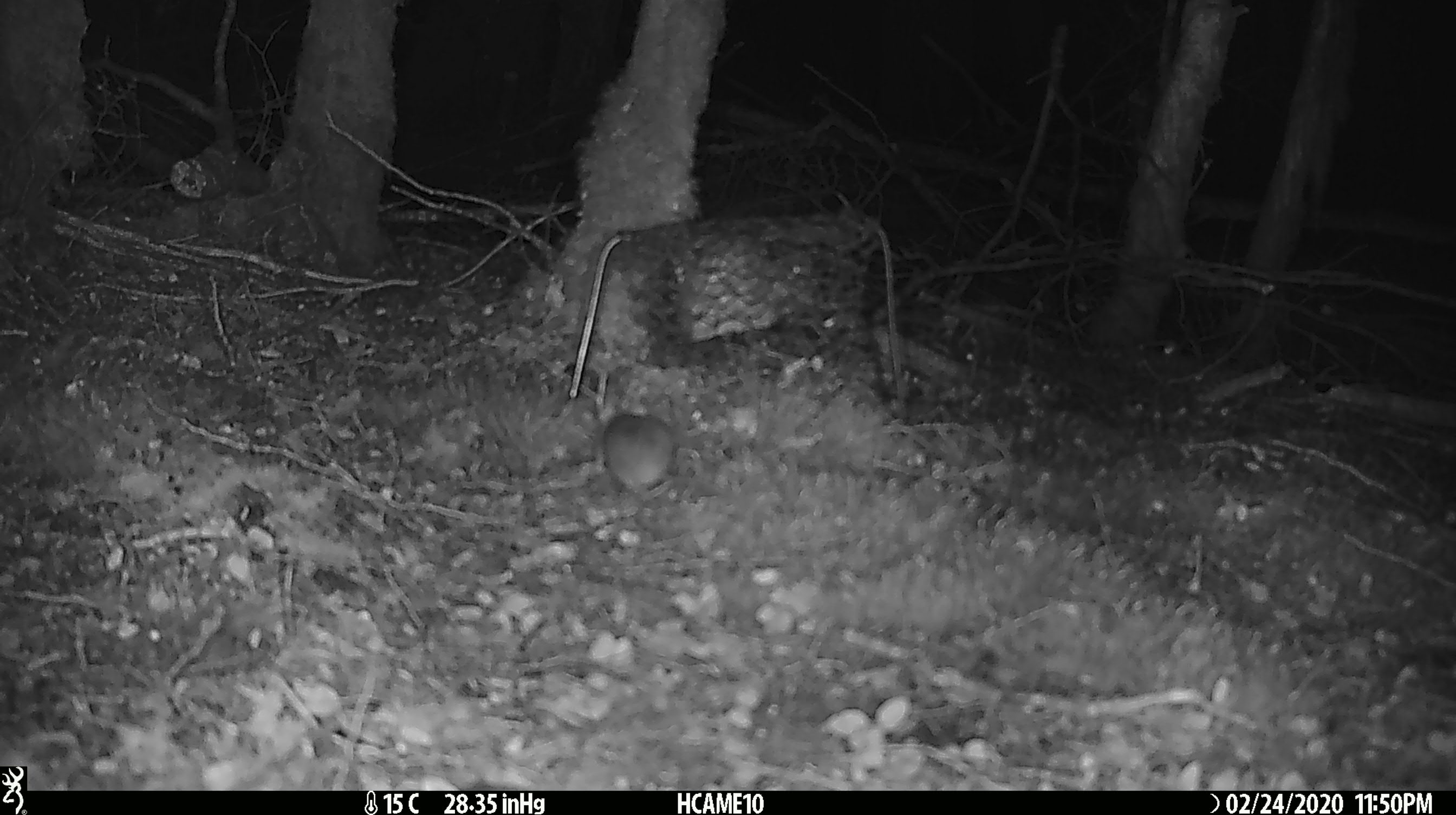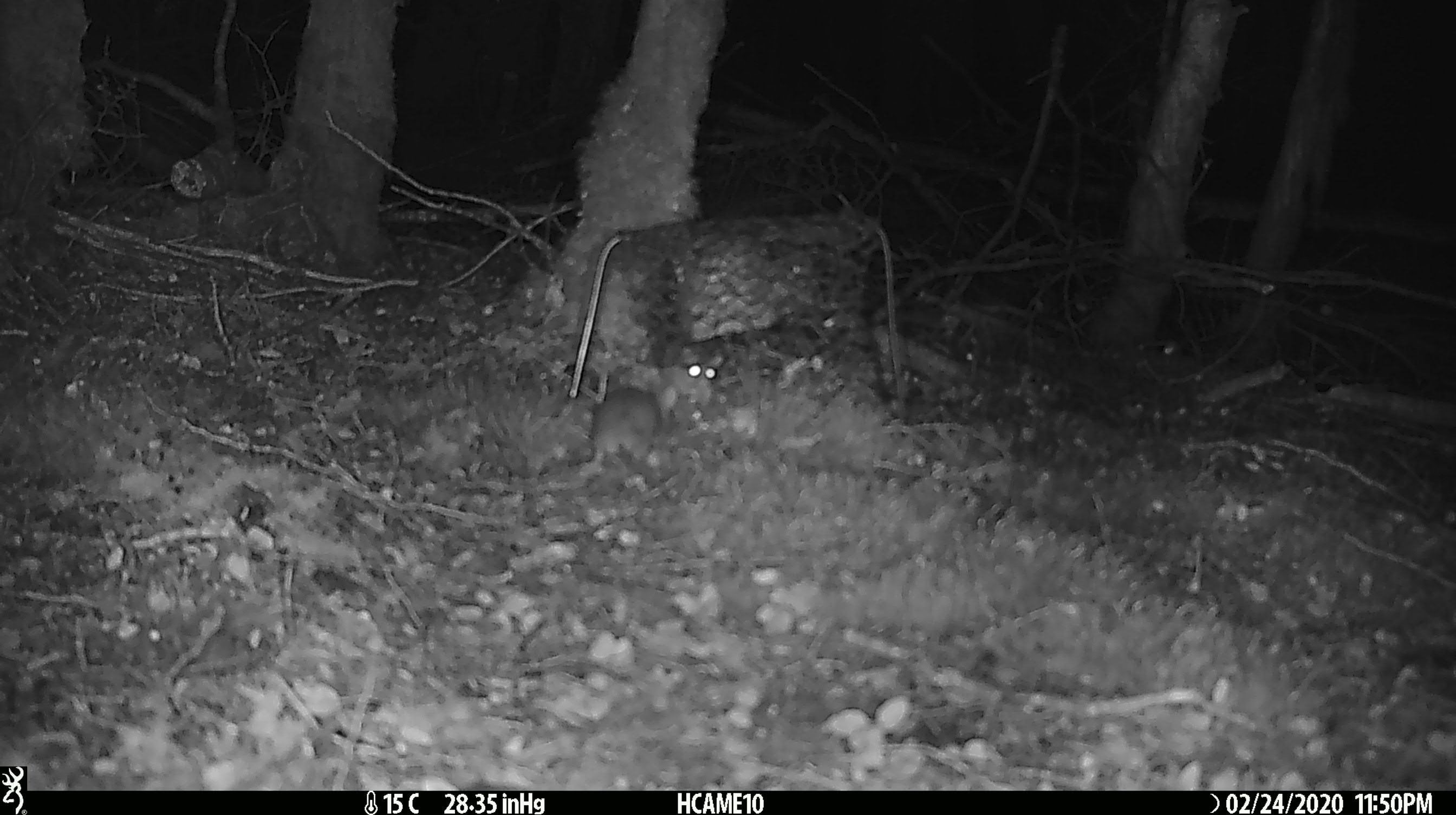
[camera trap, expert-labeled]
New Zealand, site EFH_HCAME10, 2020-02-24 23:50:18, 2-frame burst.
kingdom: Animalia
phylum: Chordata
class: Mammalia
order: Rodentia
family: Muridae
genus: Mus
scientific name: Mus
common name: mouse